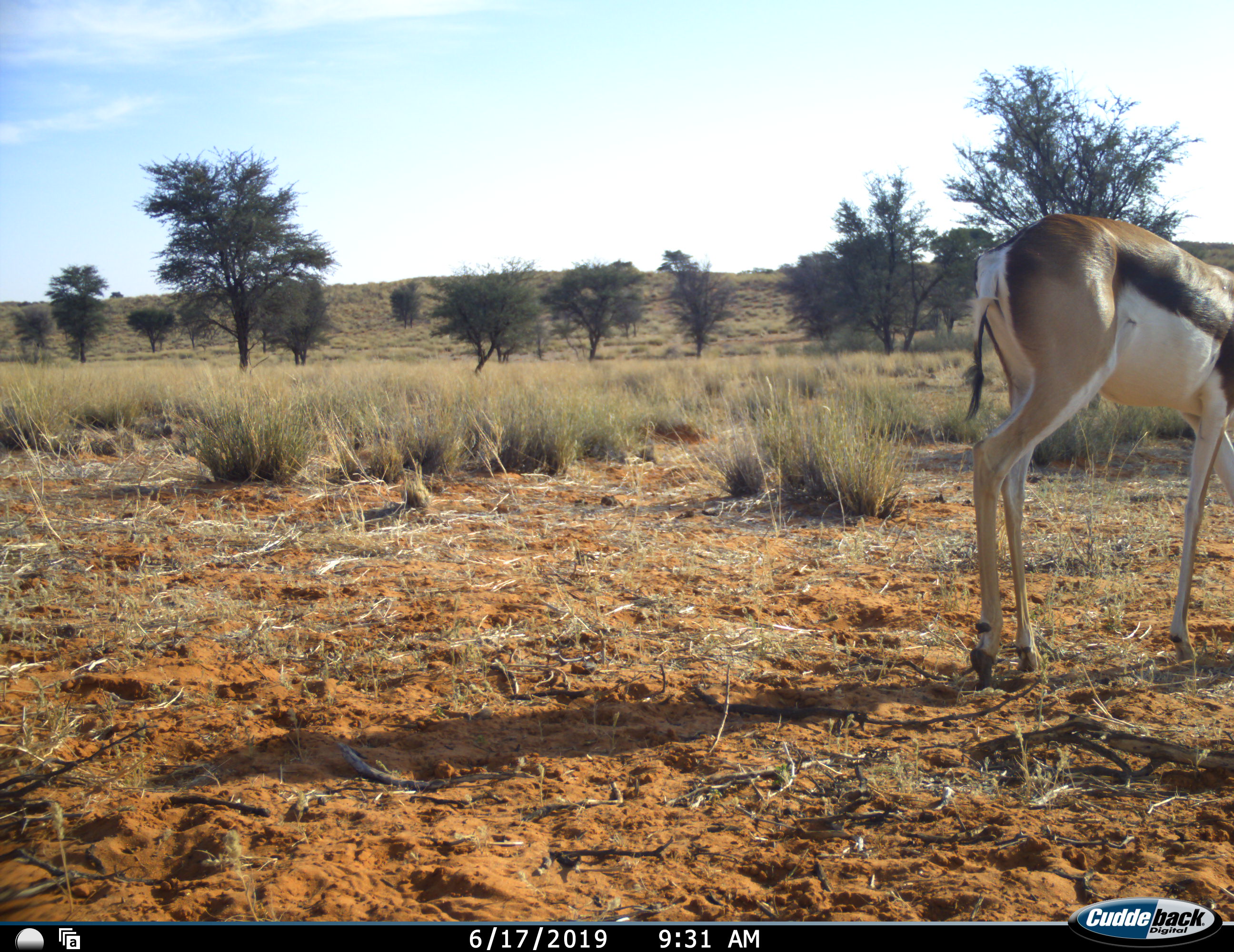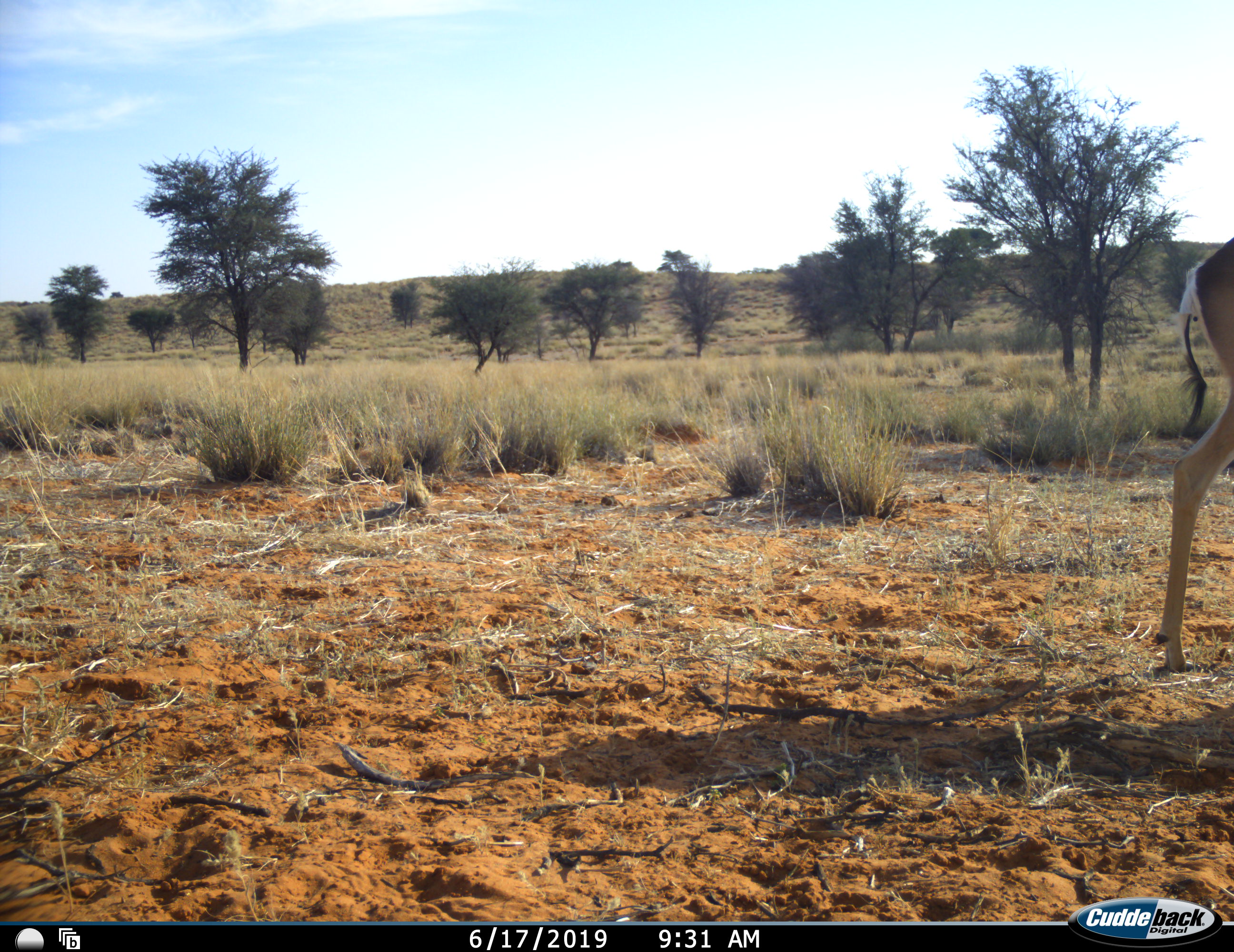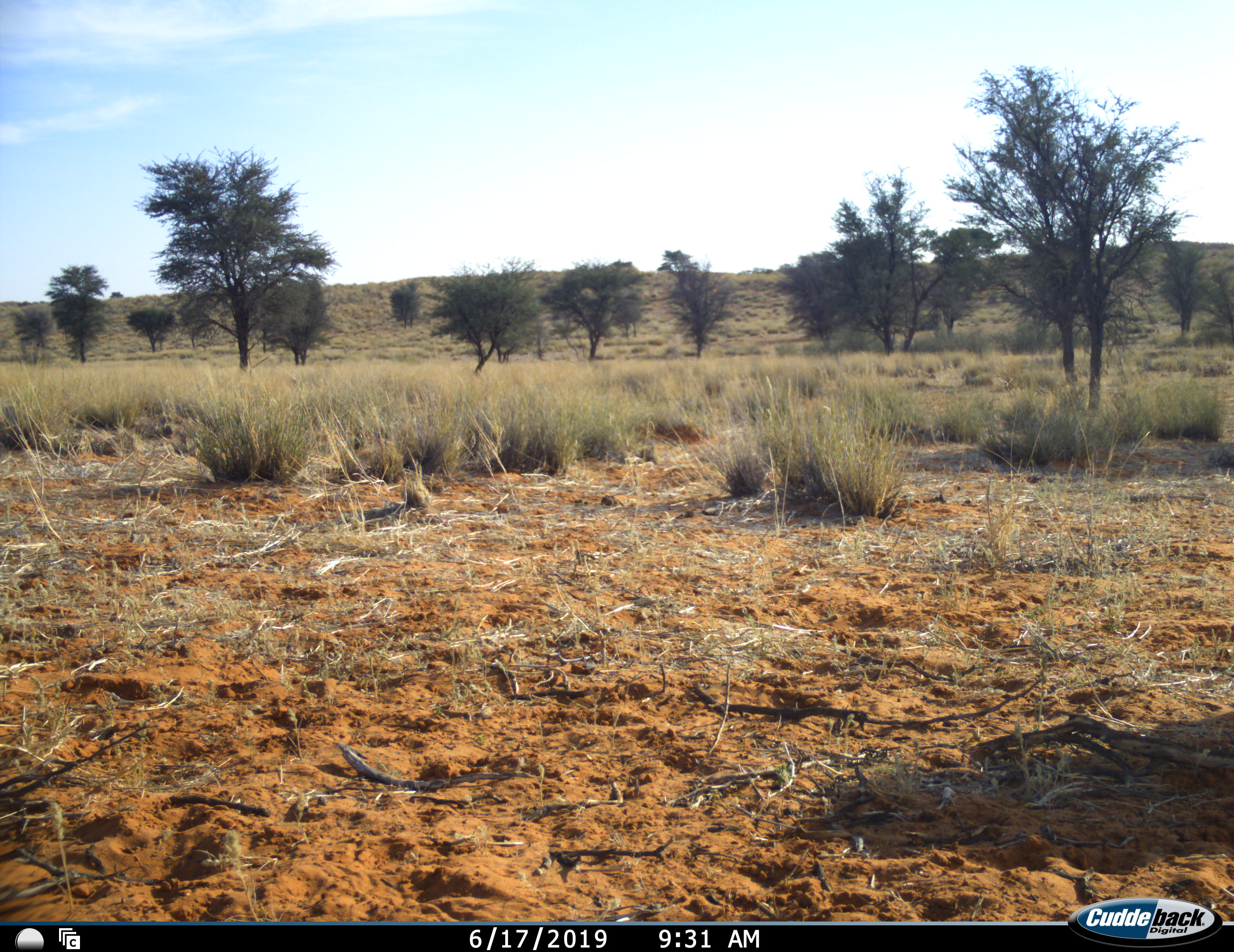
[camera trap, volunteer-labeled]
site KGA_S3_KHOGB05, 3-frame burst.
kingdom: Animalia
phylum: Chordata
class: Mammalia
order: Artiodactyla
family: Bovidae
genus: Antidorcas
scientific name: Antidorcas marsupialis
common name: springbok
Springbok (Antidorcas marsupialis), count 1. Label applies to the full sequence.